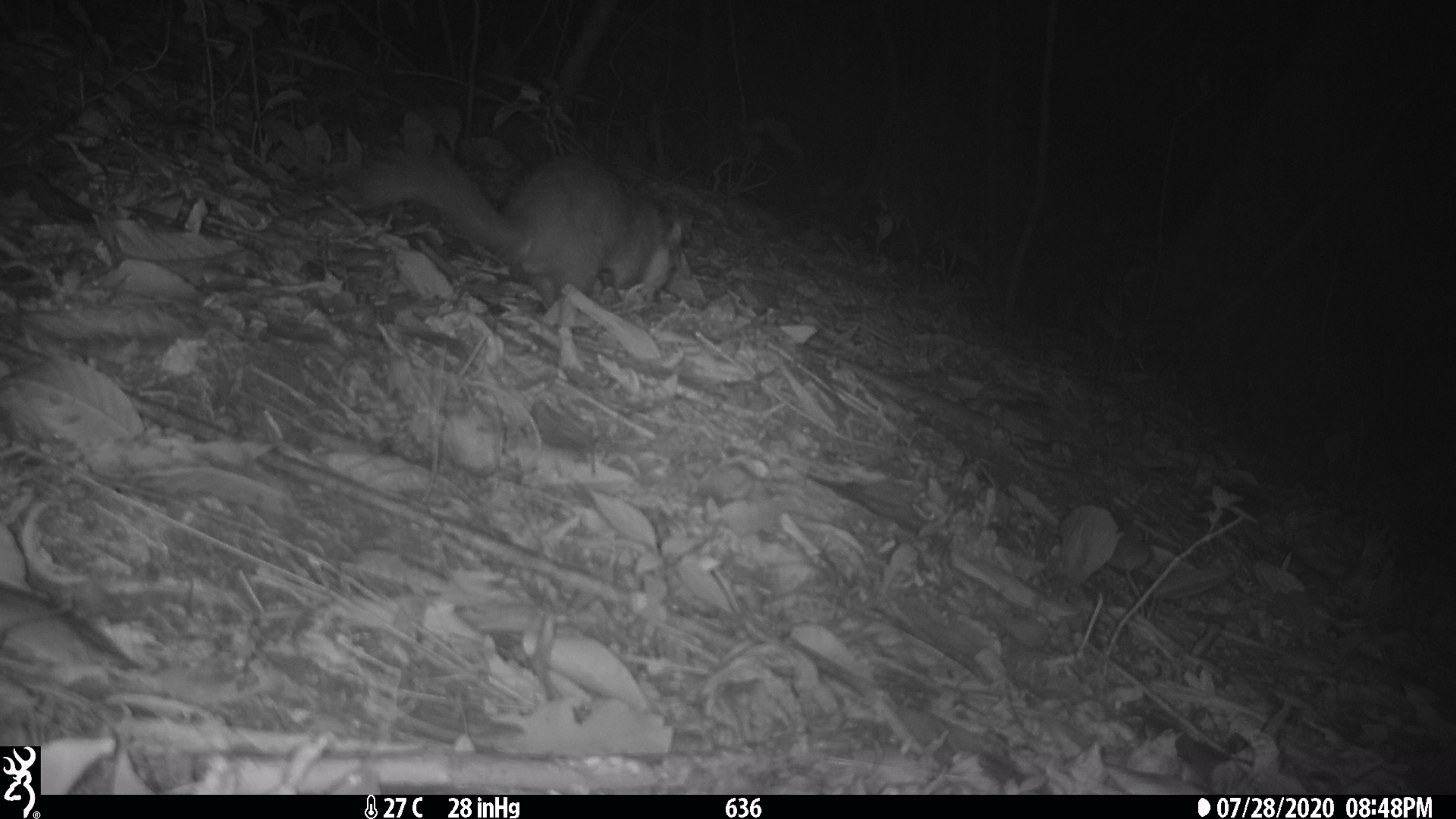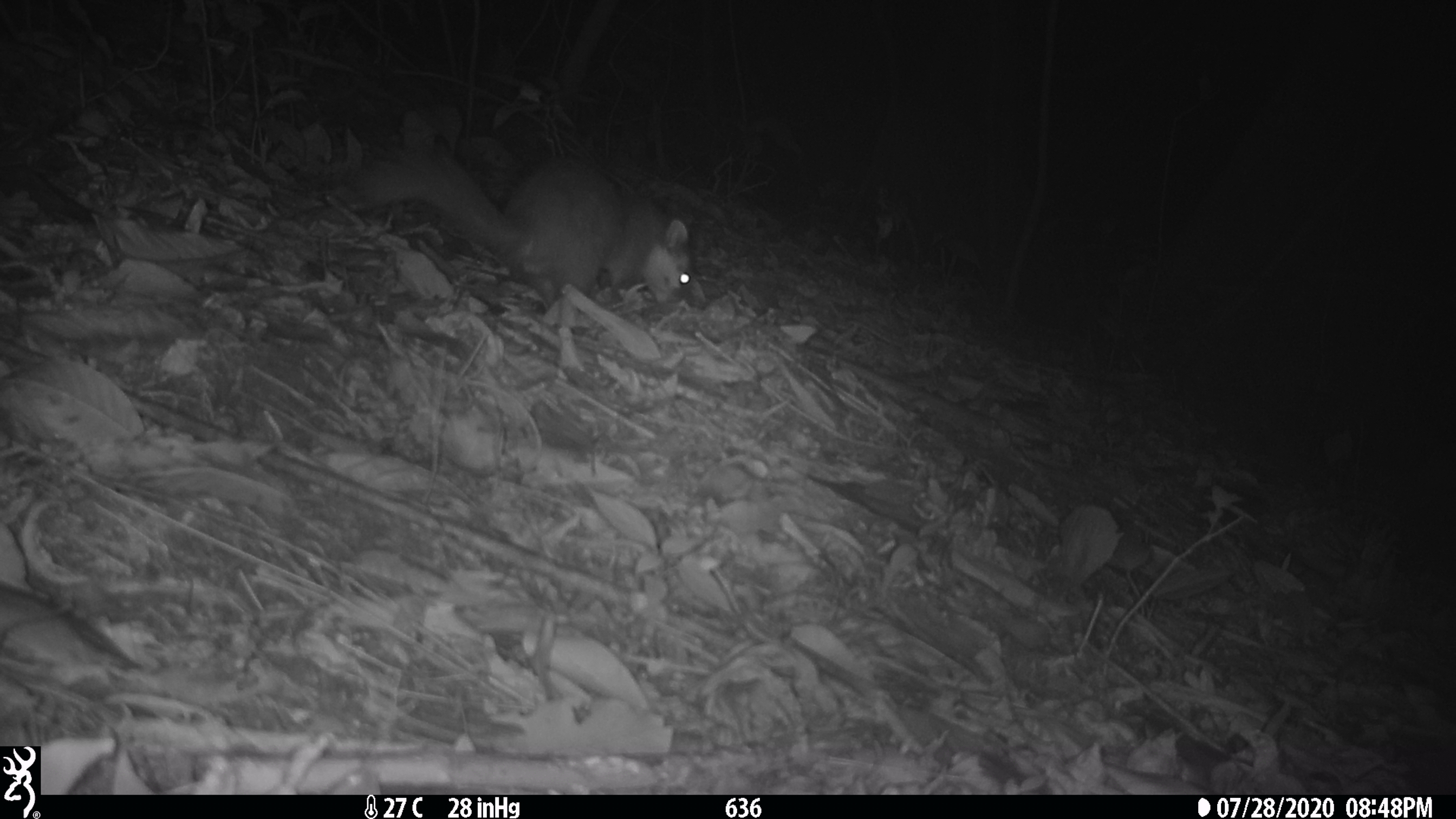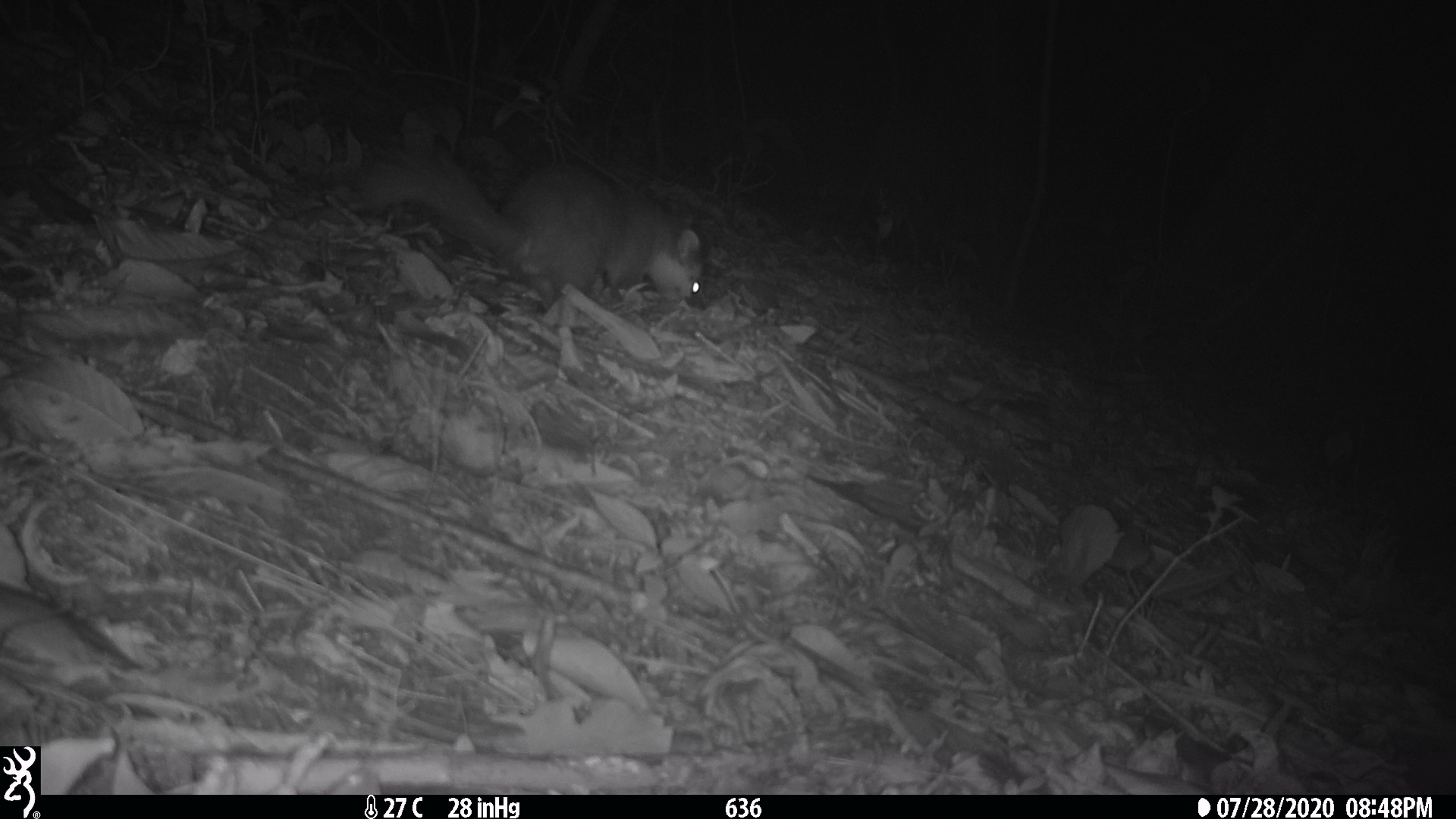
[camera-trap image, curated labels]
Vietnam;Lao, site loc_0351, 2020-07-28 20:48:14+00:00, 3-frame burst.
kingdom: Animalia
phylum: Chordata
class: Mammalia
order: Carnivora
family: Mustelidae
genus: Melogale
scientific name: Melogale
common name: ferret badger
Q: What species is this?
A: Ferret badger (Melogale).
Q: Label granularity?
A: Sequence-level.